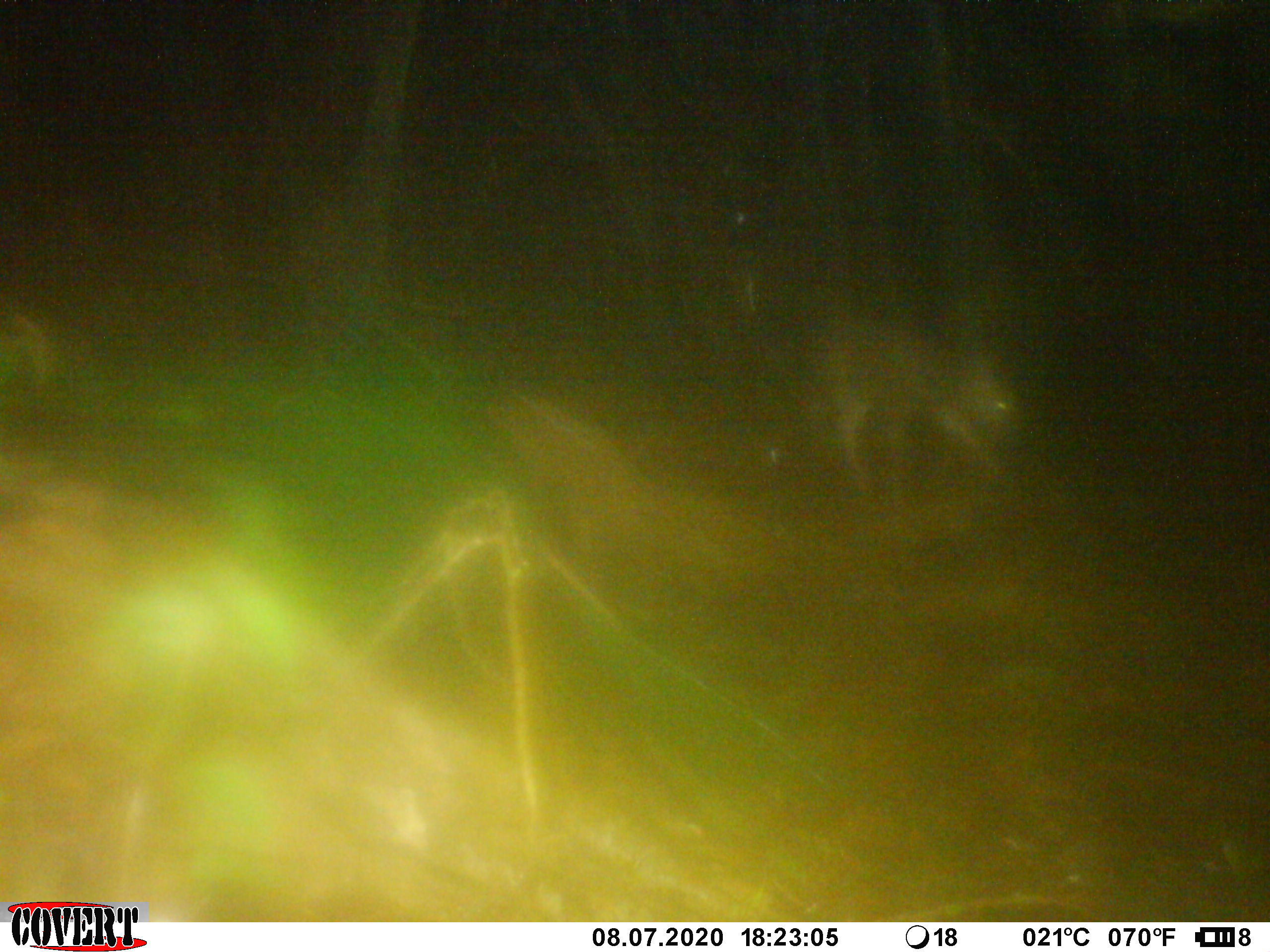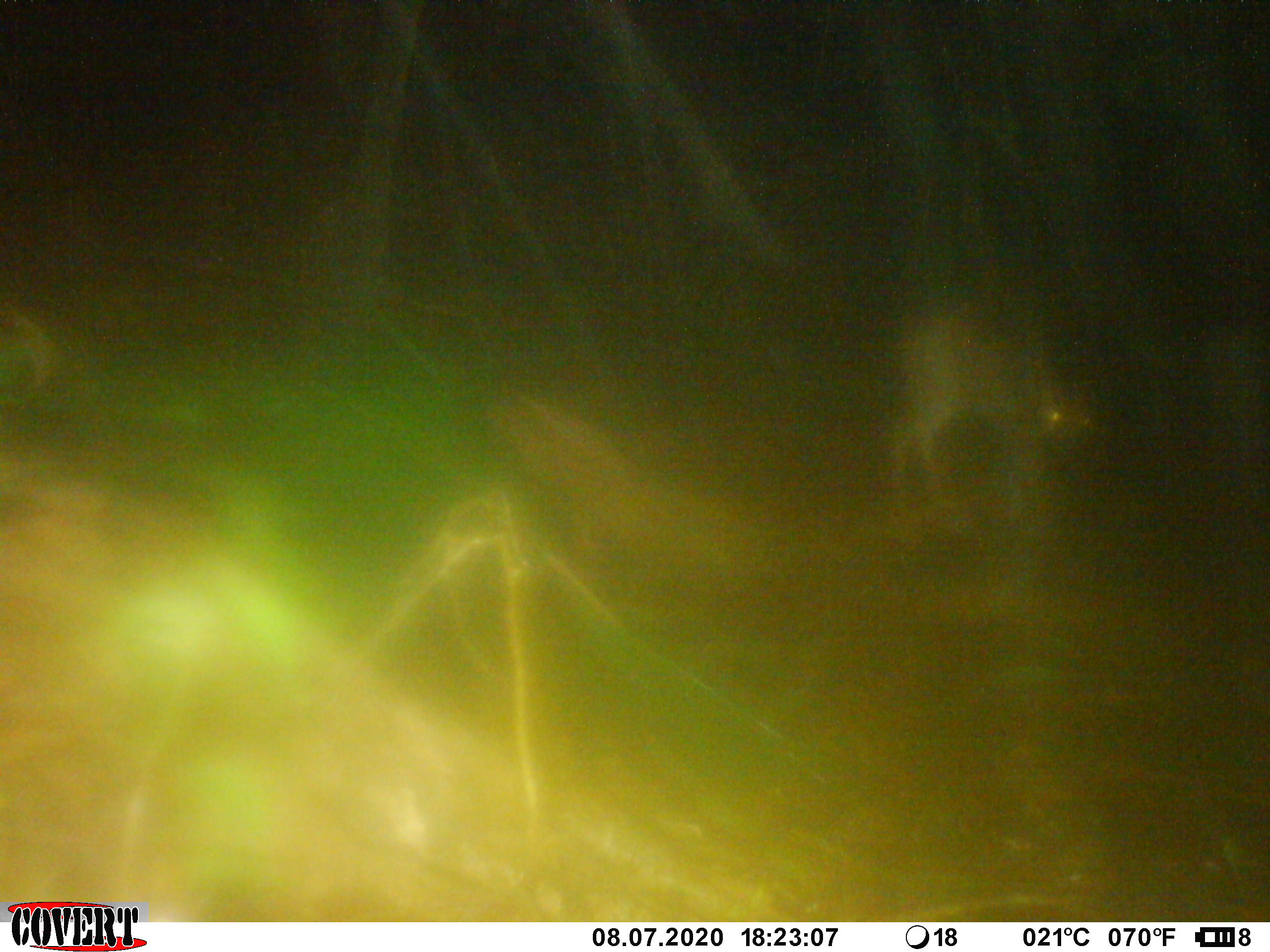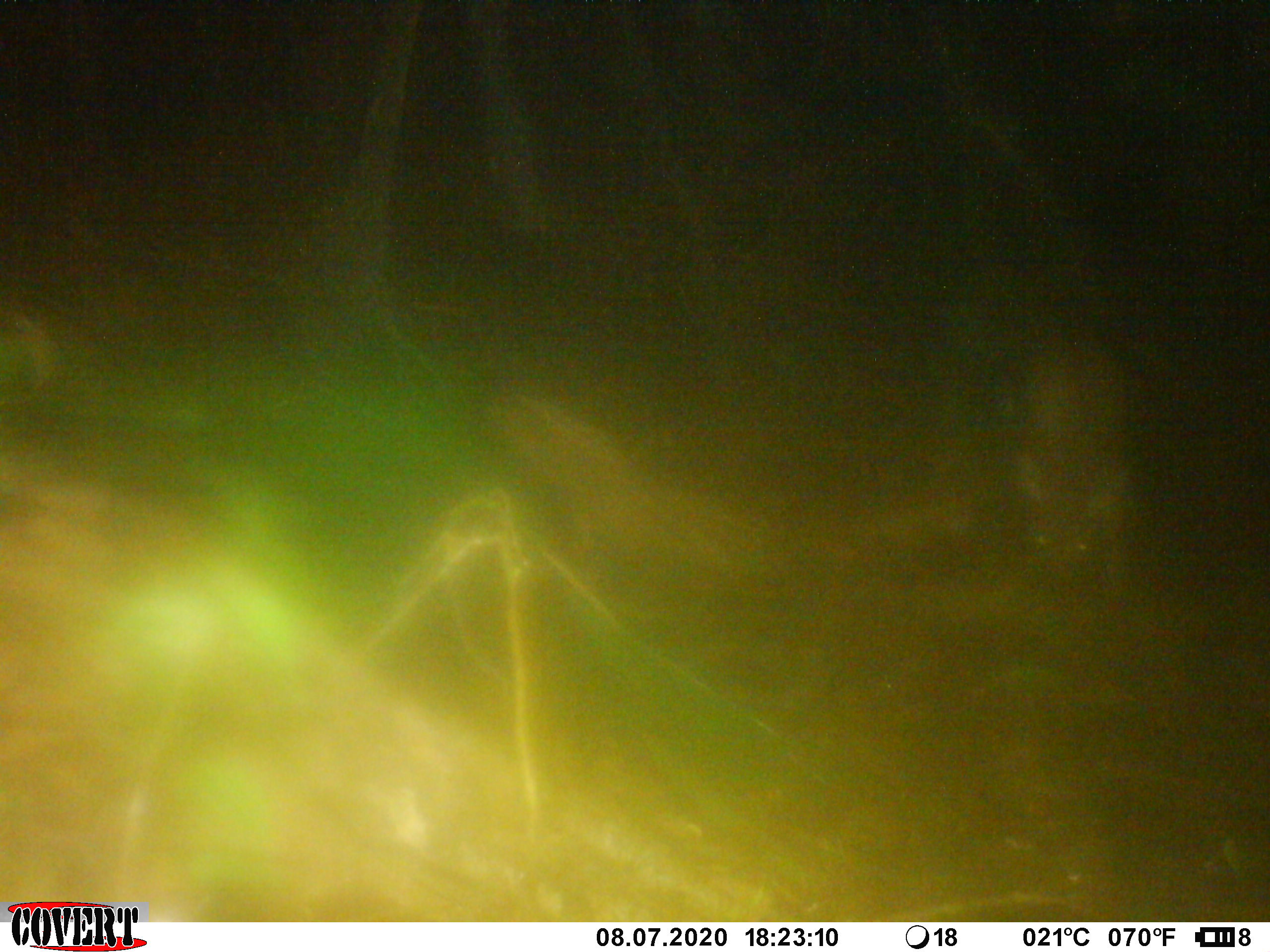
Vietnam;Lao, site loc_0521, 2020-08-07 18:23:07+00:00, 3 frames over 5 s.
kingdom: Animalia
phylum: Chordata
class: Mammalia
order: Artiodactyla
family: Cervidae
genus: Rusa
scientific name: Rusa unicolor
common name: sambar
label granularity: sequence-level